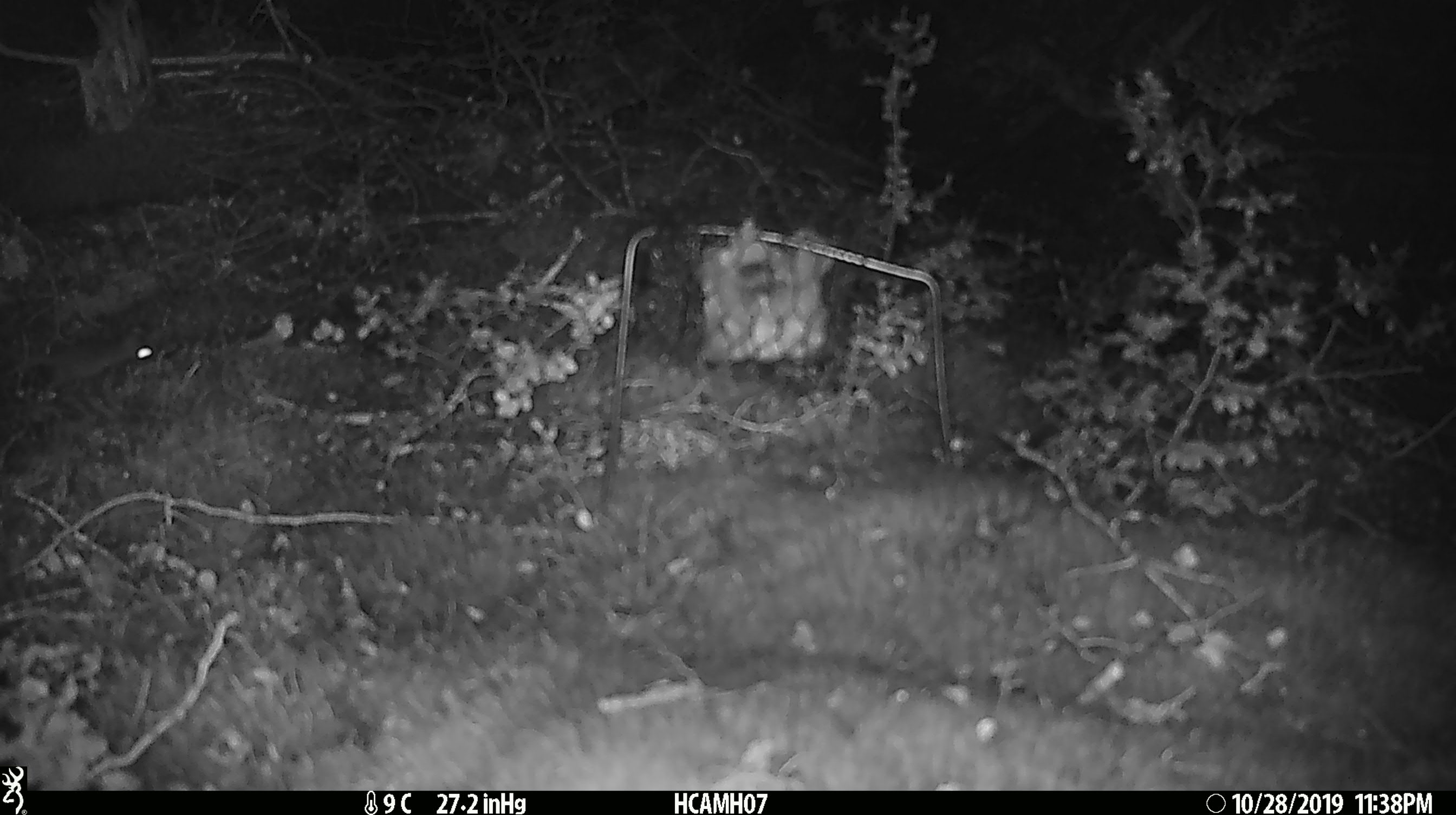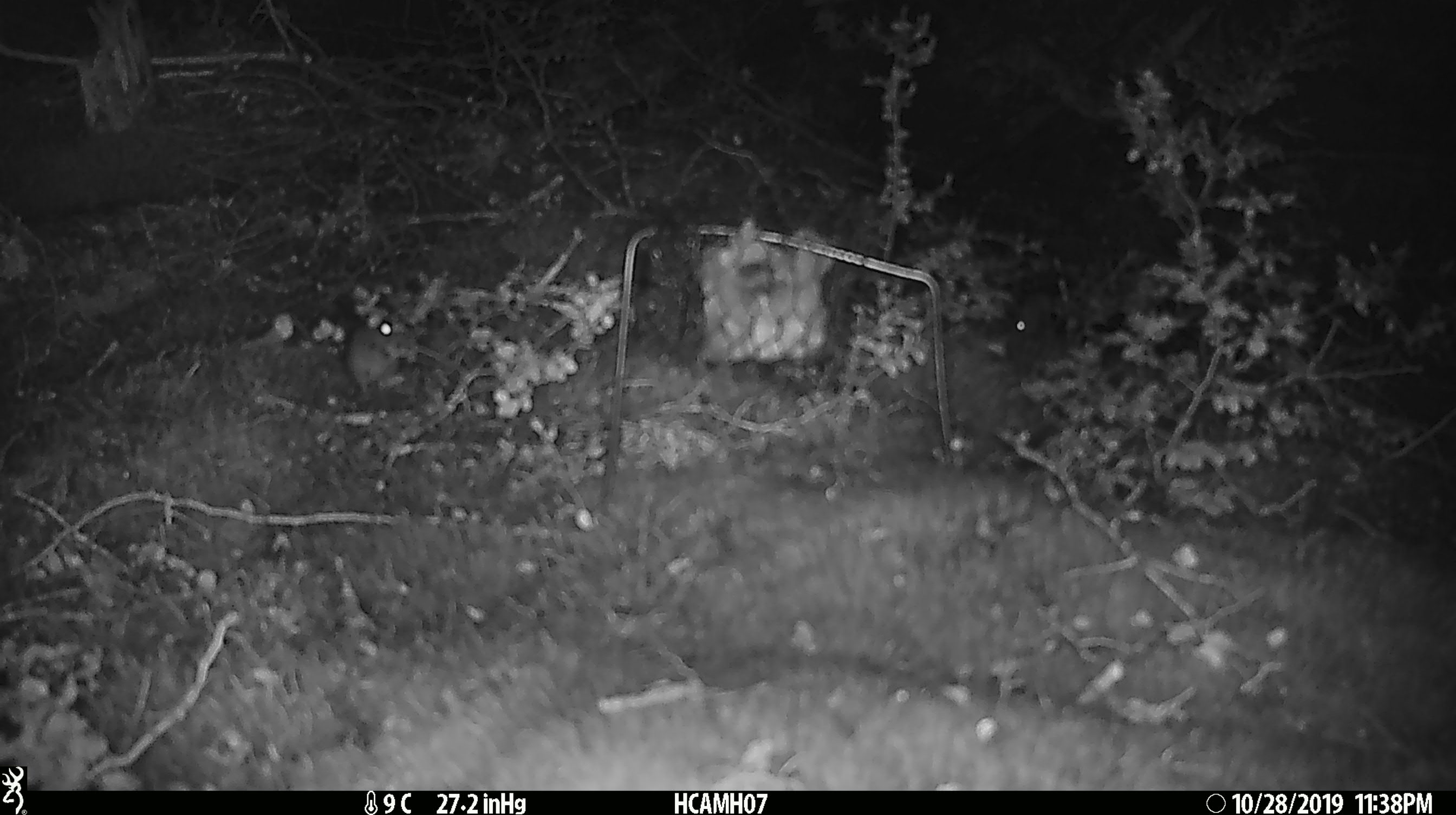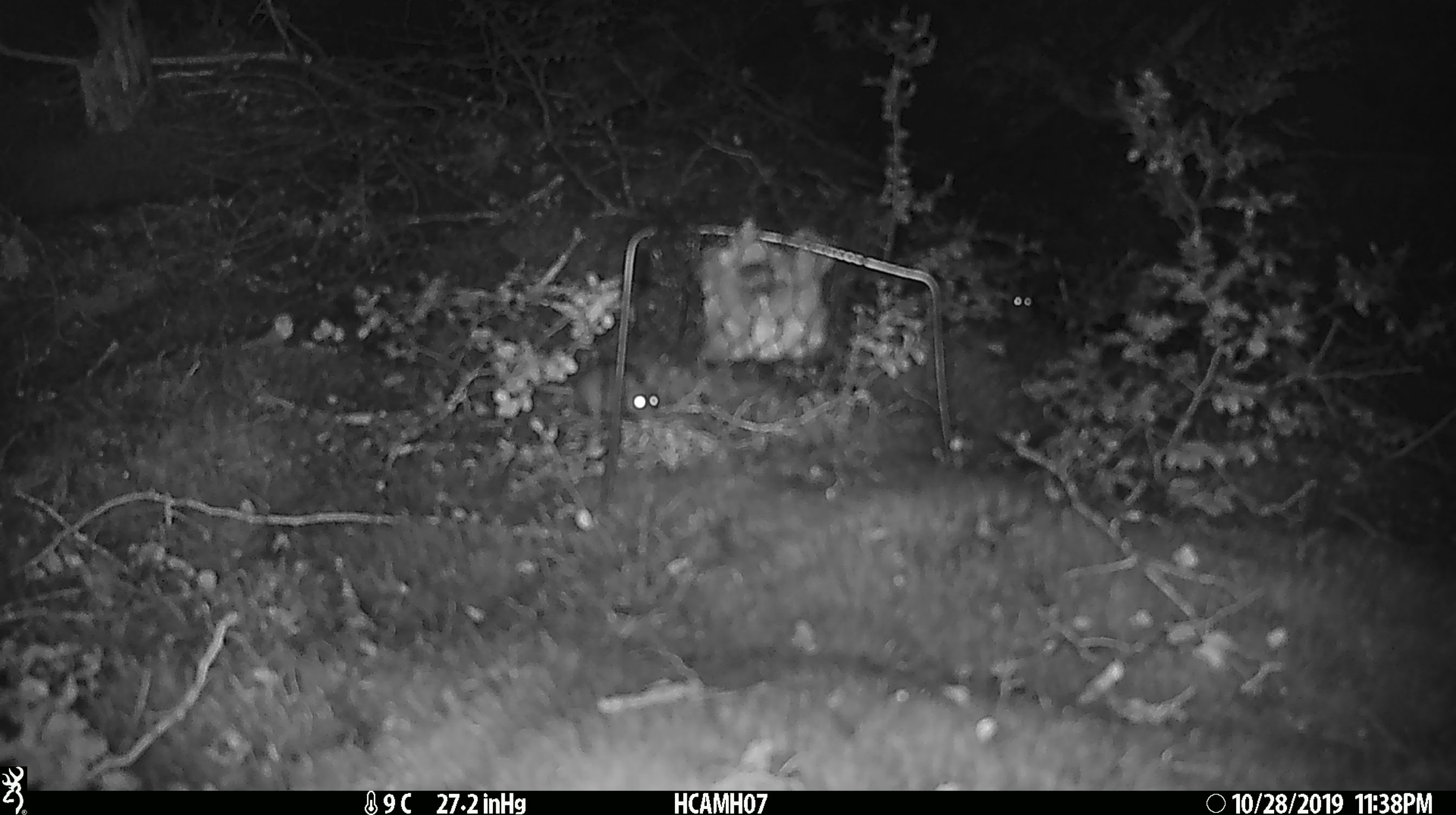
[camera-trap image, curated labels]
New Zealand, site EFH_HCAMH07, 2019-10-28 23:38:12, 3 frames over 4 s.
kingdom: Animalia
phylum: Chordata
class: Mammalia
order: Rodentia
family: Muridae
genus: Mus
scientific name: Mus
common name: mouse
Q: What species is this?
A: Mouse (Mus).